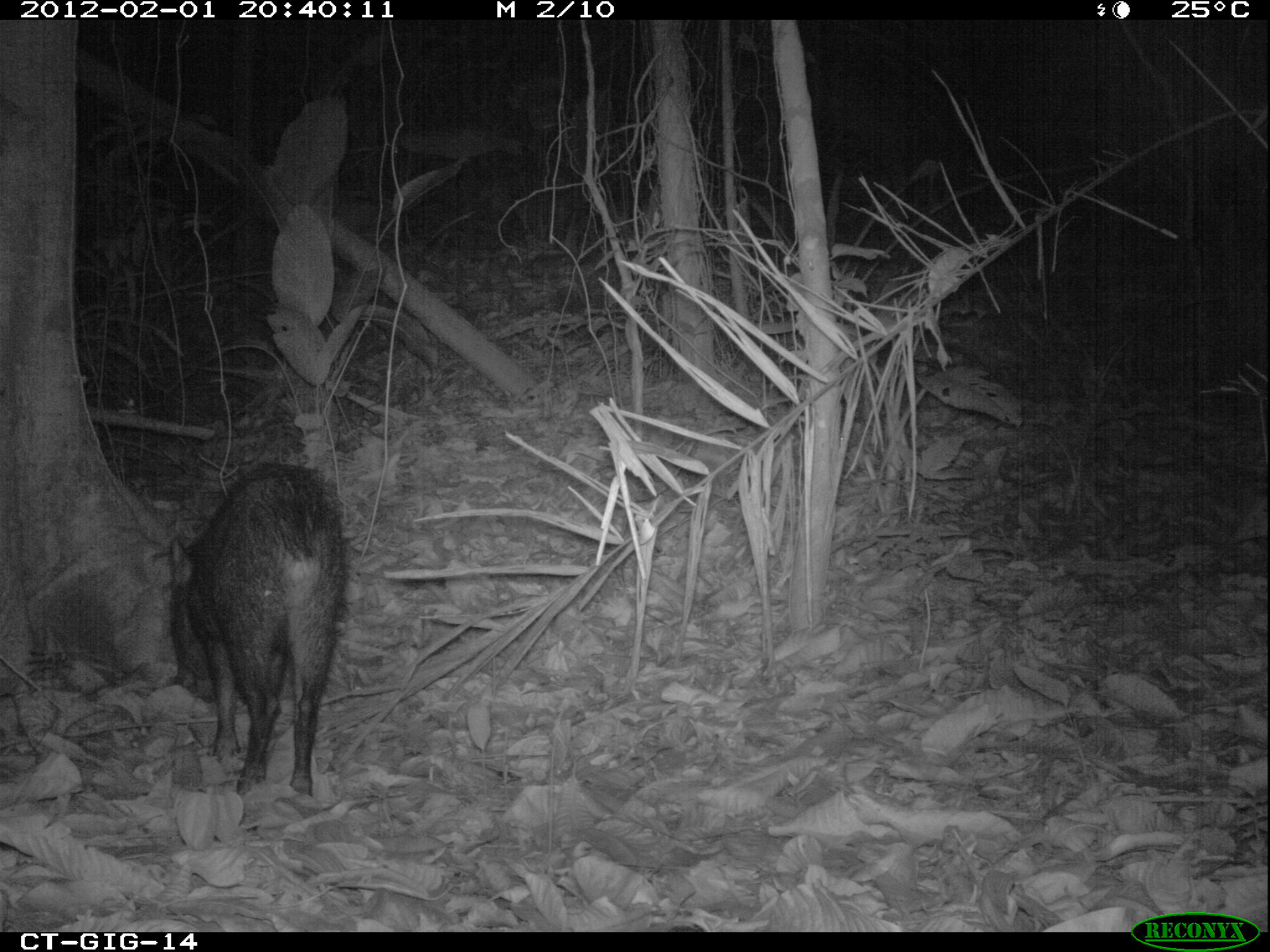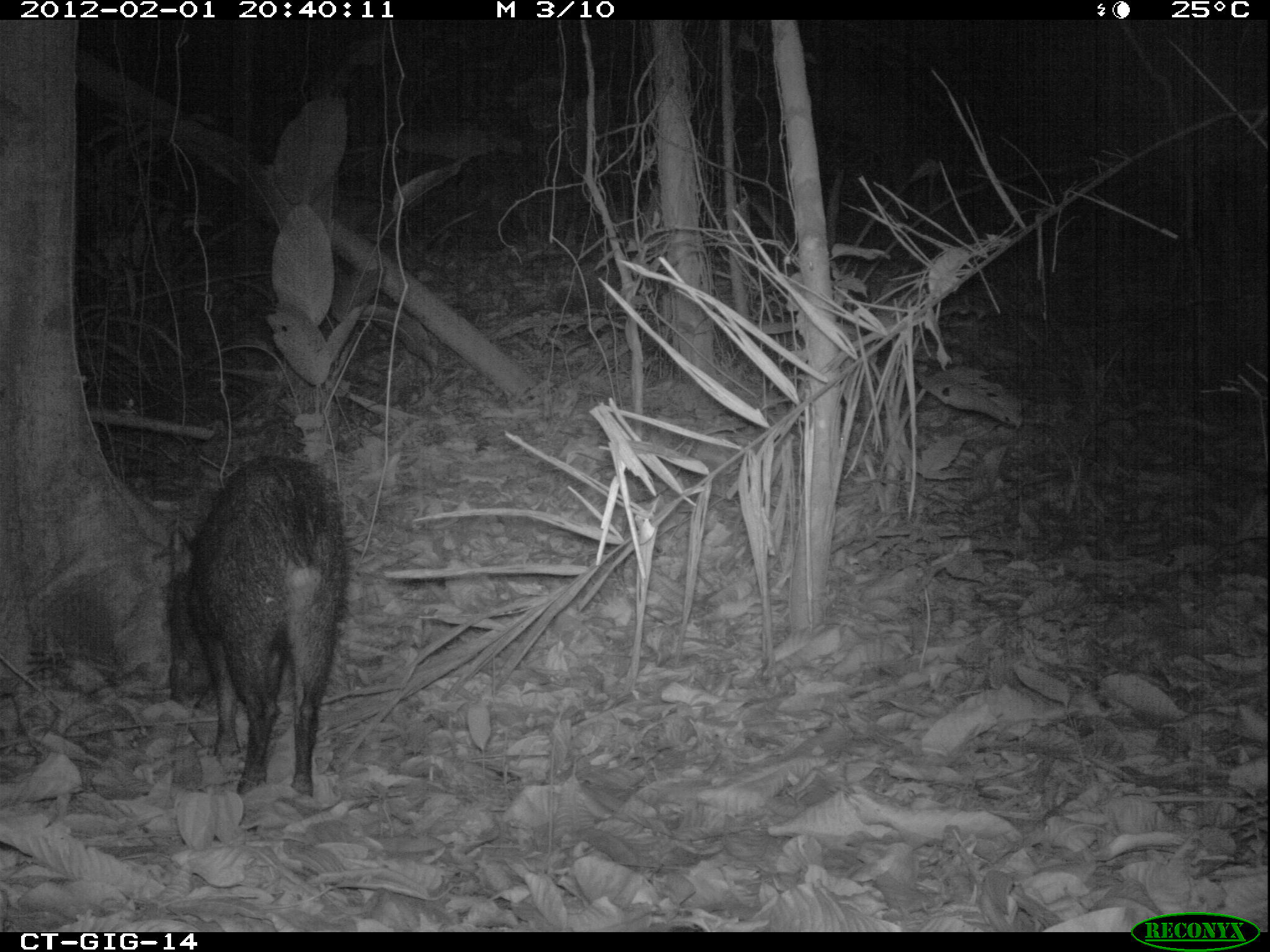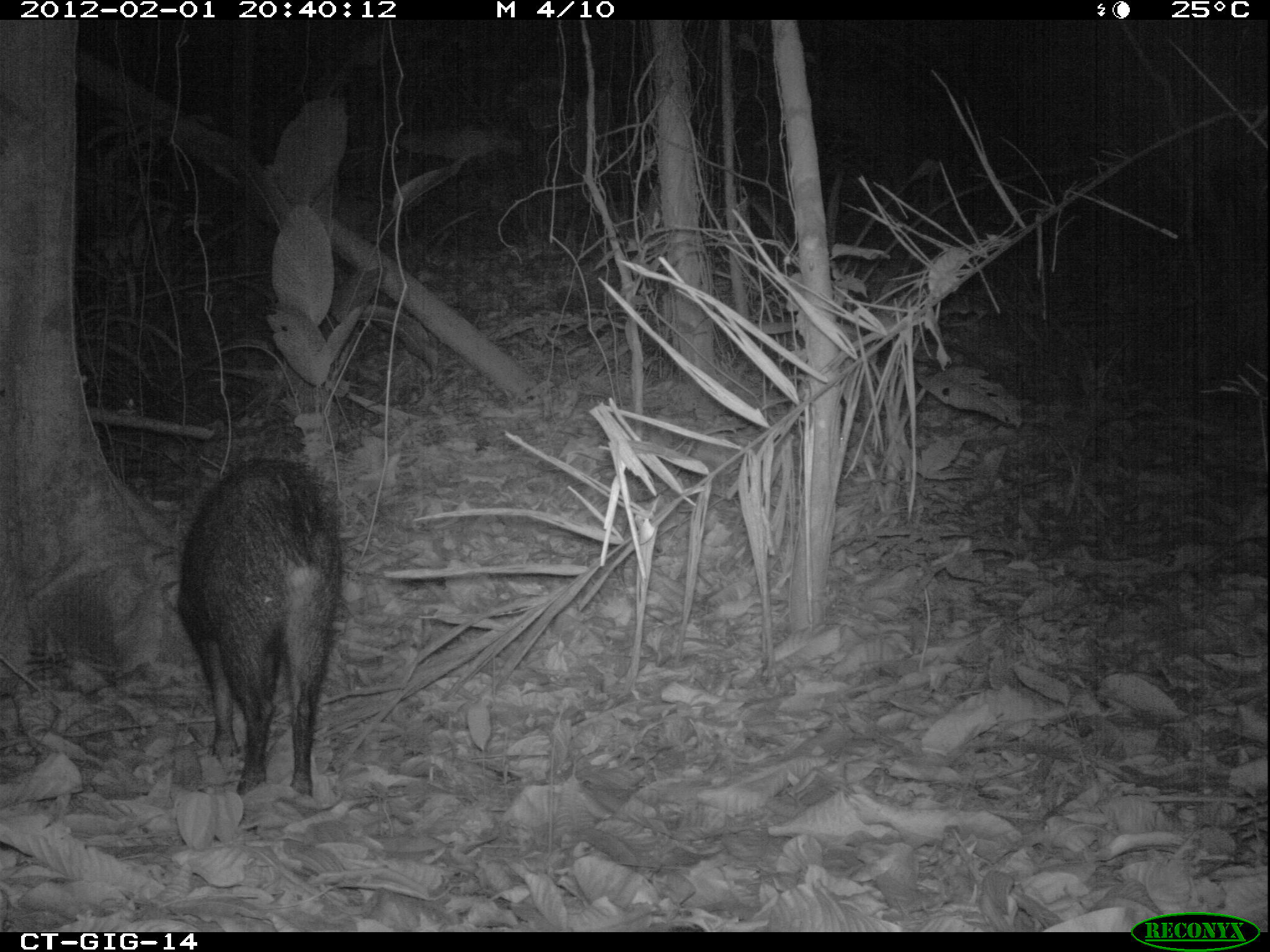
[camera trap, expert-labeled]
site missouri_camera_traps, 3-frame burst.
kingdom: Animalia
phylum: Chordata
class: Mammalia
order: Artiodactyla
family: Tayassuidae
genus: Pecari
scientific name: Pecari tajacu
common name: collared peccary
Collared peccary (Pecari tajacu). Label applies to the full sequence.